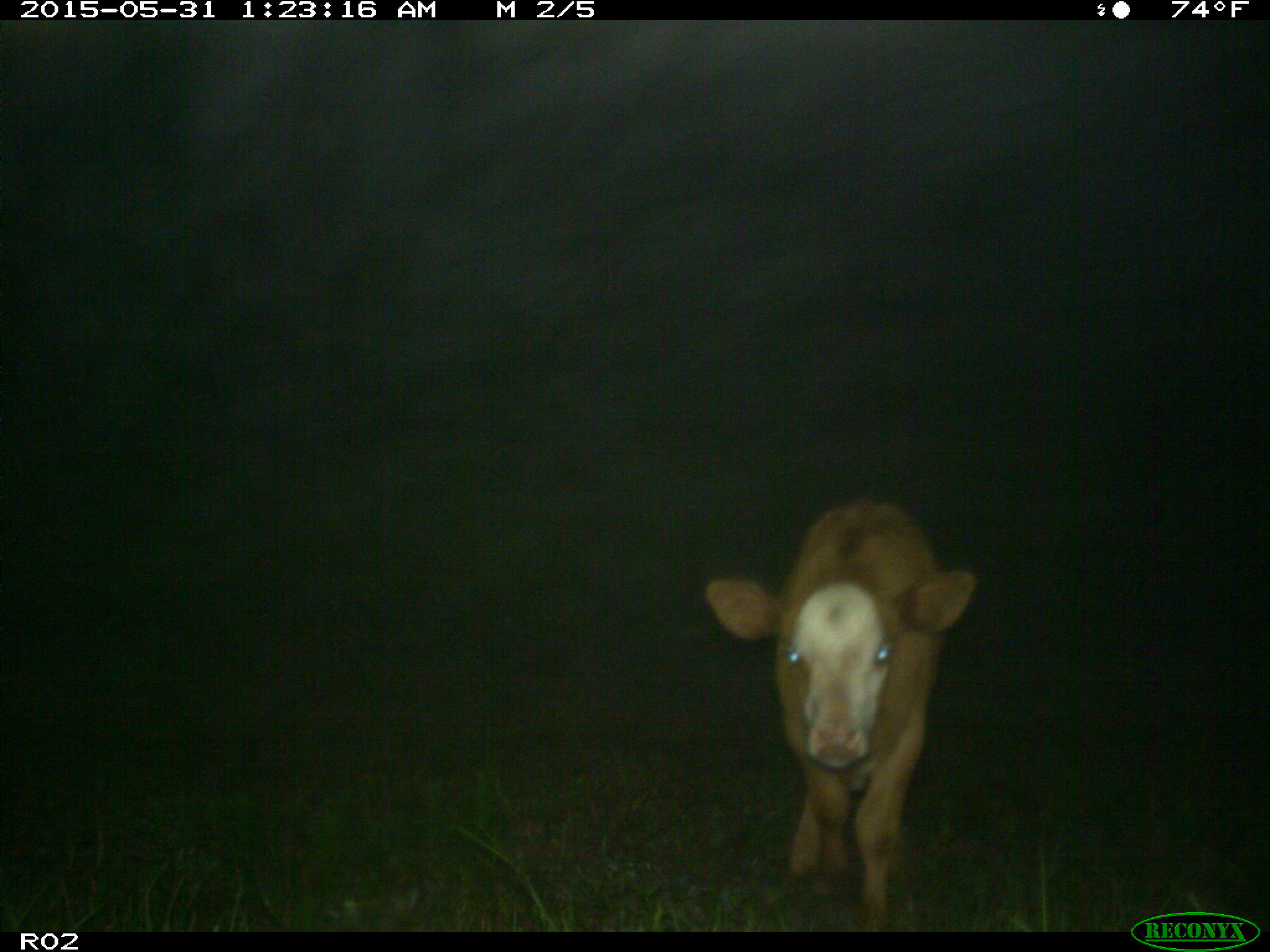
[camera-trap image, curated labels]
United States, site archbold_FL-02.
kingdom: Animalia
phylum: Chordata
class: Mammalia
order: Artiodactyla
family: Bovidae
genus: Bos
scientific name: Bos taurus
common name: domestic cow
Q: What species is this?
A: Bos taurus (domestic cow).